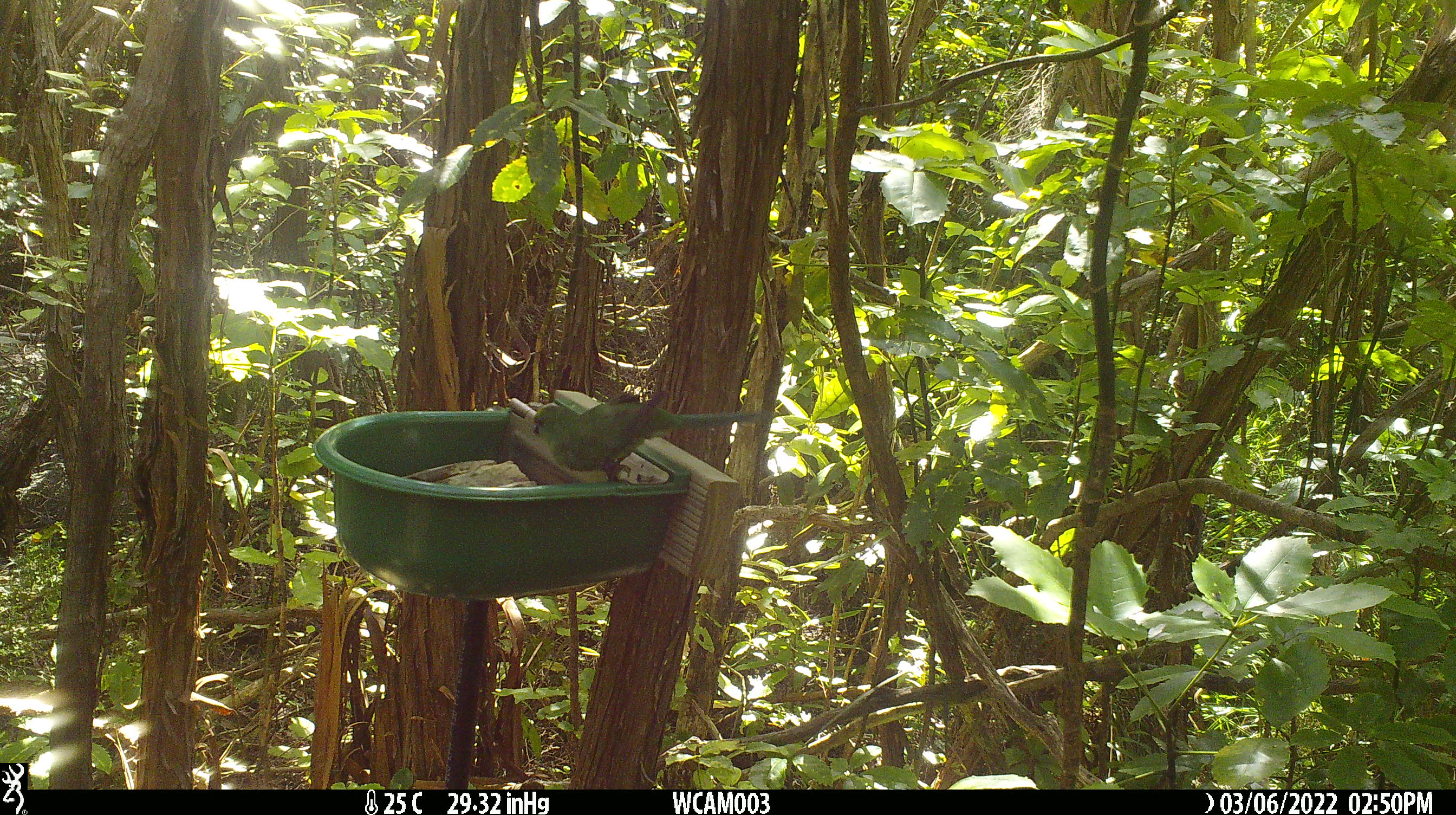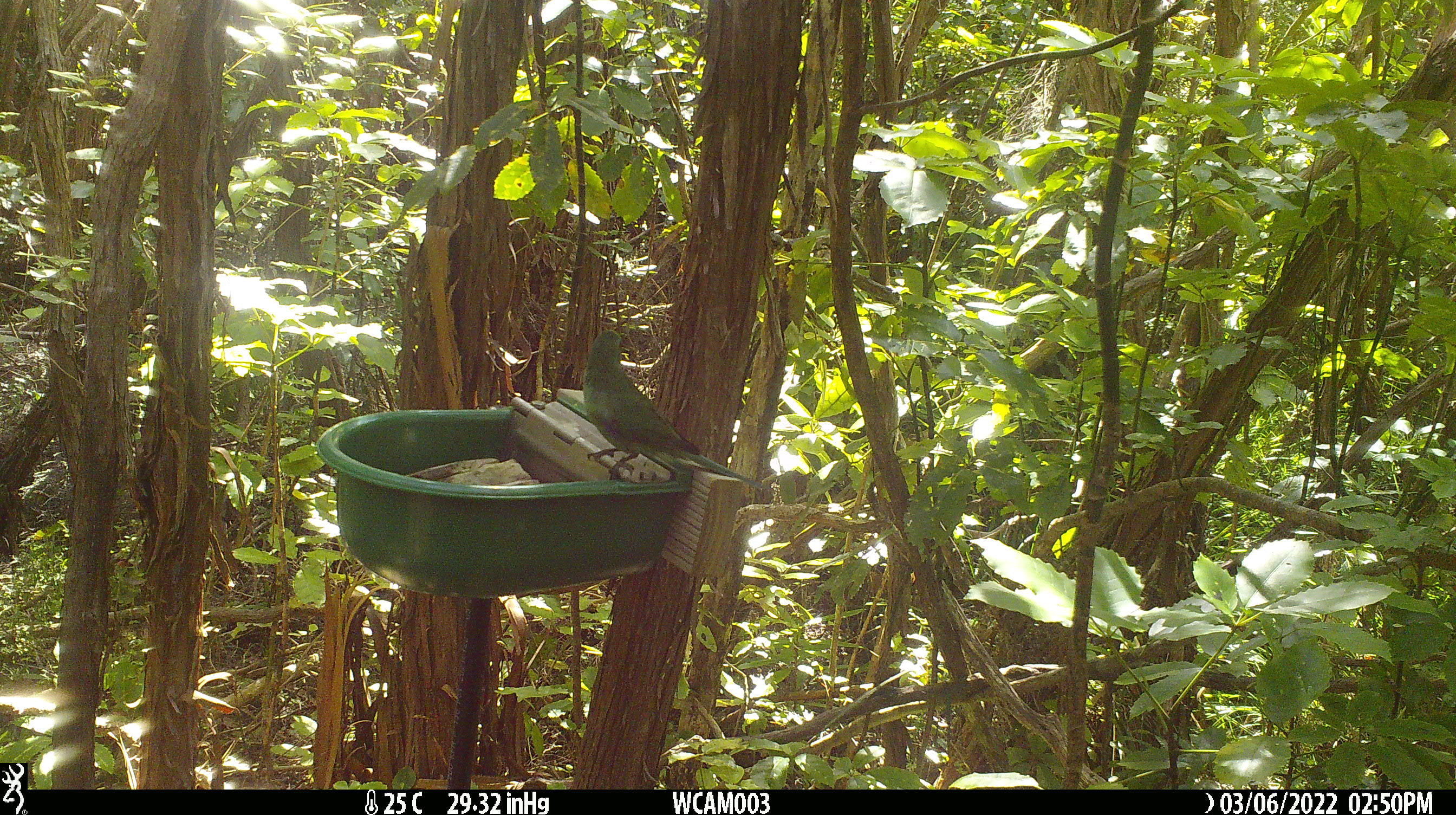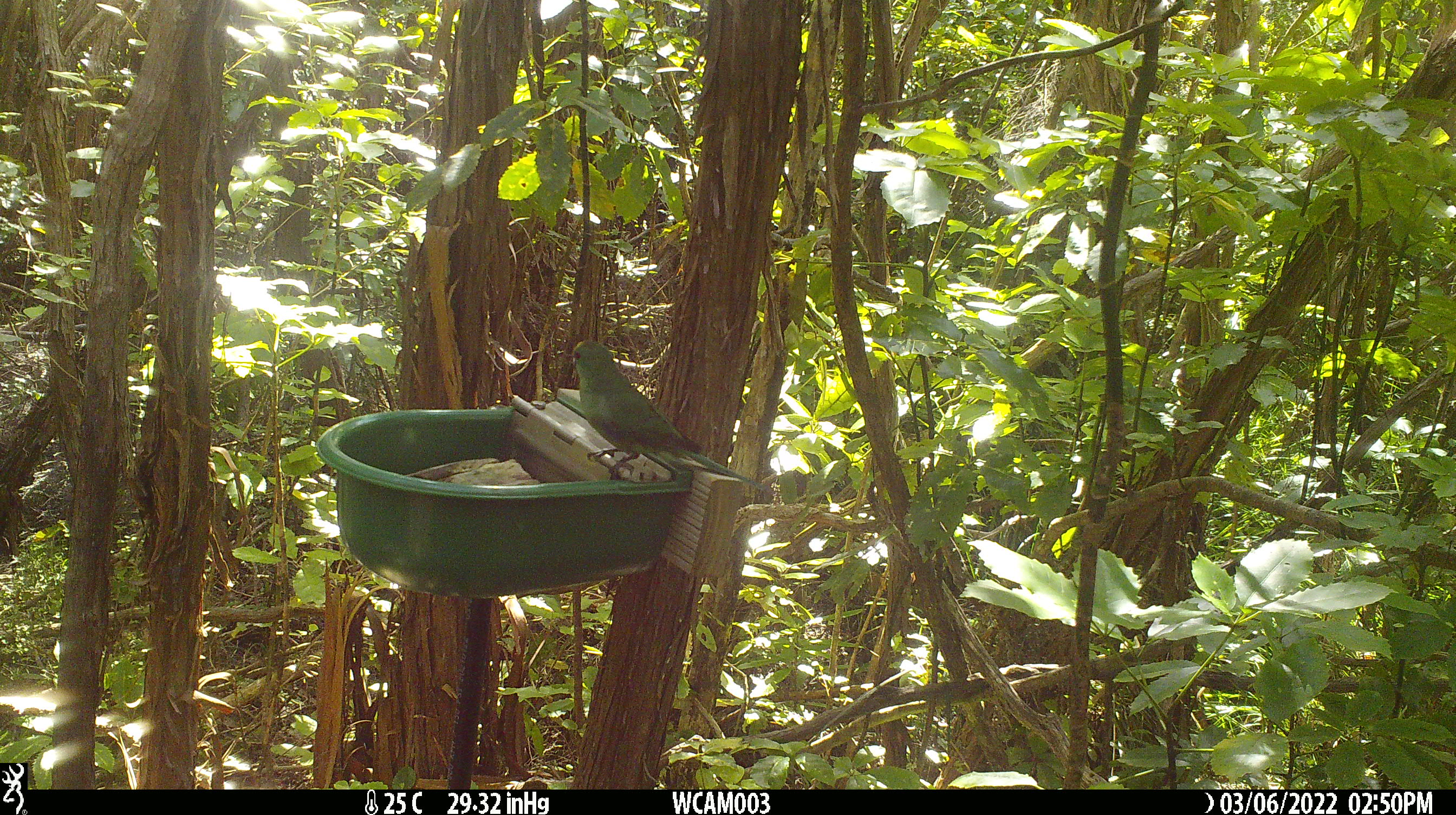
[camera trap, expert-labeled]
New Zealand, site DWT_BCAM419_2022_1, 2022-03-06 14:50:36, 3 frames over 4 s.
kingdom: Animalia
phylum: Chordata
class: Aves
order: Psittaciformes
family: Psittaculidae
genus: Cyanoramphus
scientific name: Cyanoramphus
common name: parakeet